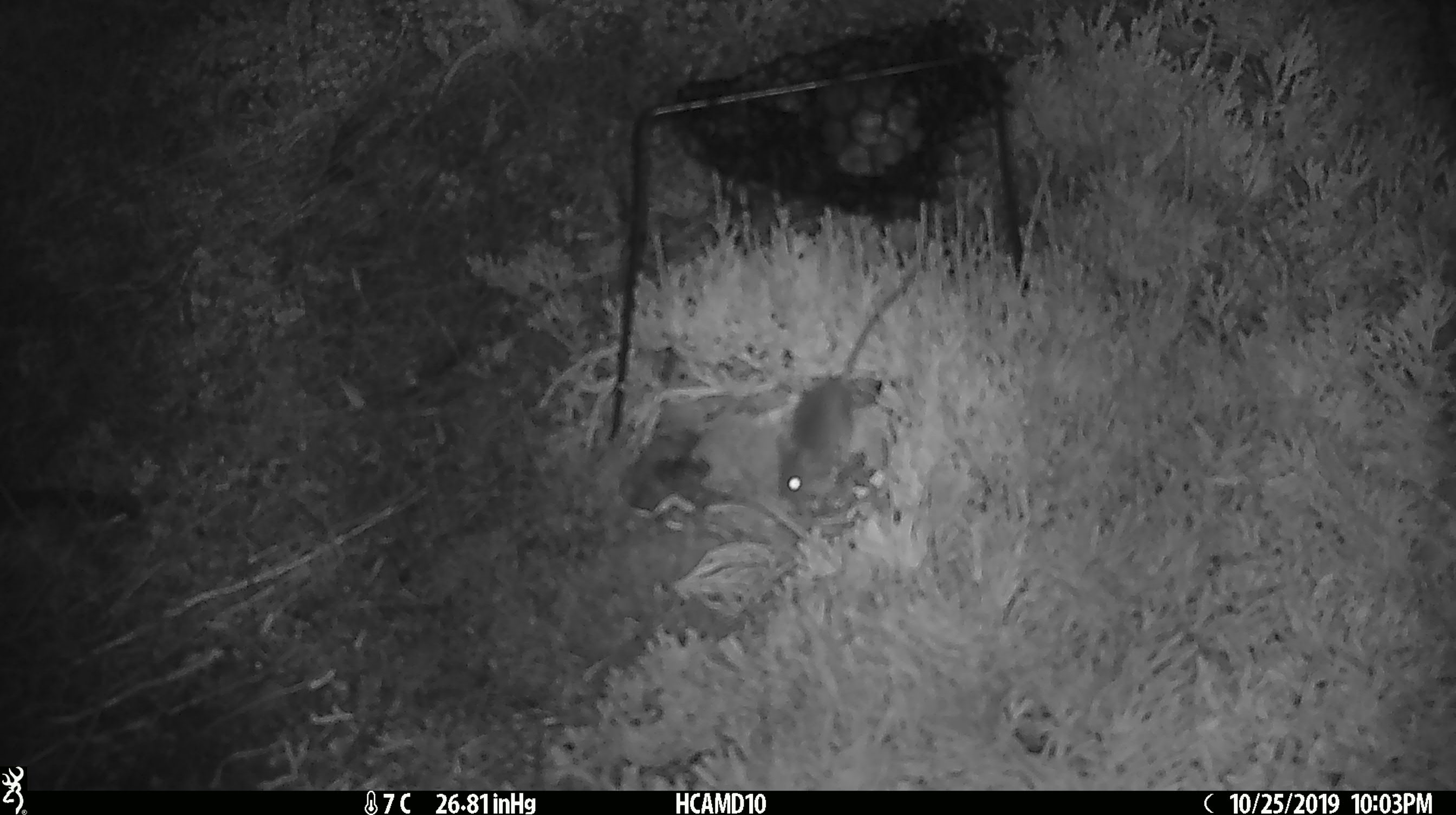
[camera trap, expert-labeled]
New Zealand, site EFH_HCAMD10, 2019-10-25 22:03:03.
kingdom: Animalia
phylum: Chordata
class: Mammalia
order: Rodentia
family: Muridae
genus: Mus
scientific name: Mus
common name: mouse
Mouse (Mus).